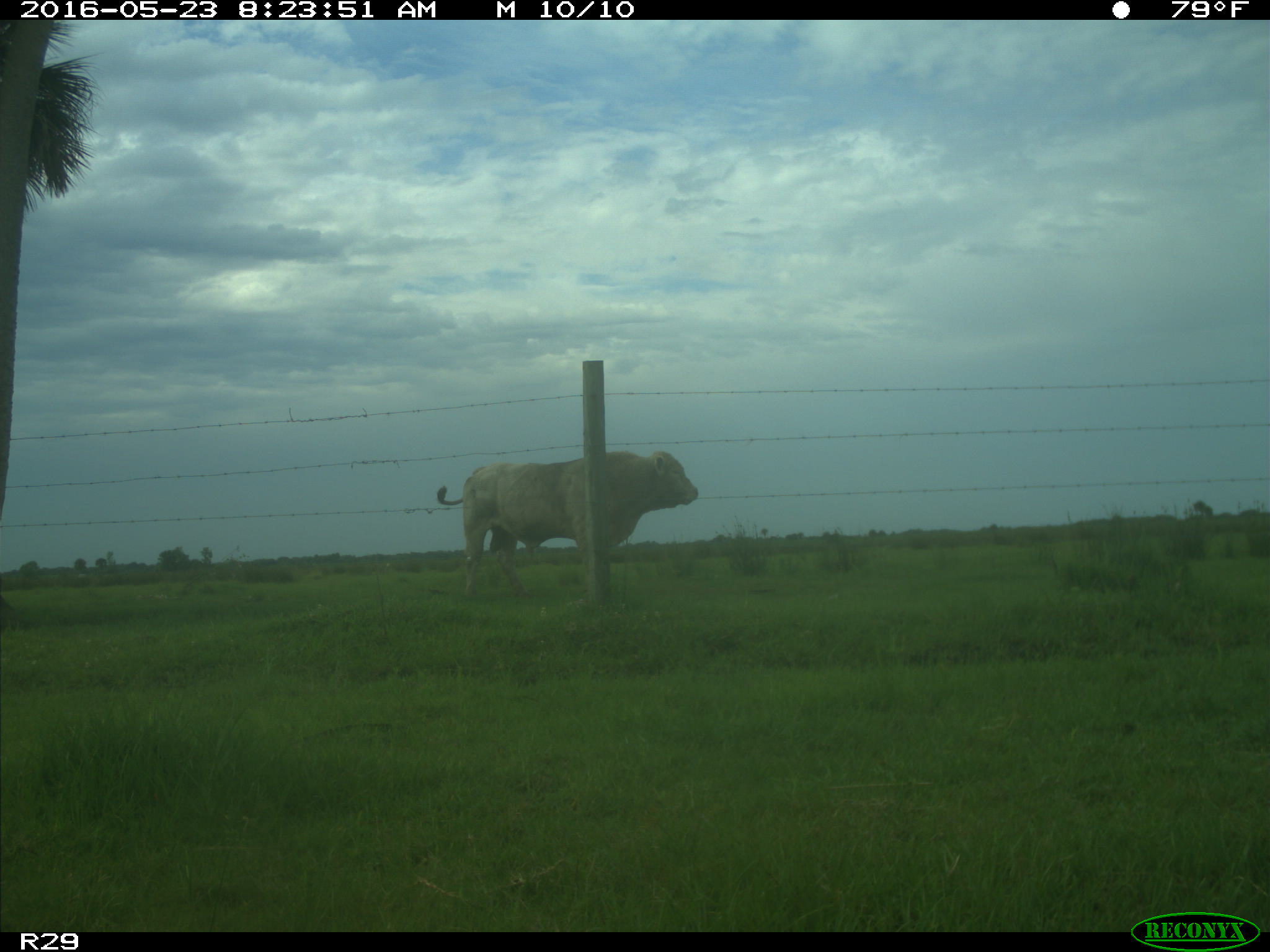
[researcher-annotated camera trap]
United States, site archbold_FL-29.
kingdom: Animalia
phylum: Chordata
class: Mammalia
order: Artiodactyla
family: Bovidae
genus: Bos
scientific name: Bos taurus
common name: domestic cow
Bos taurus (domestic cow).